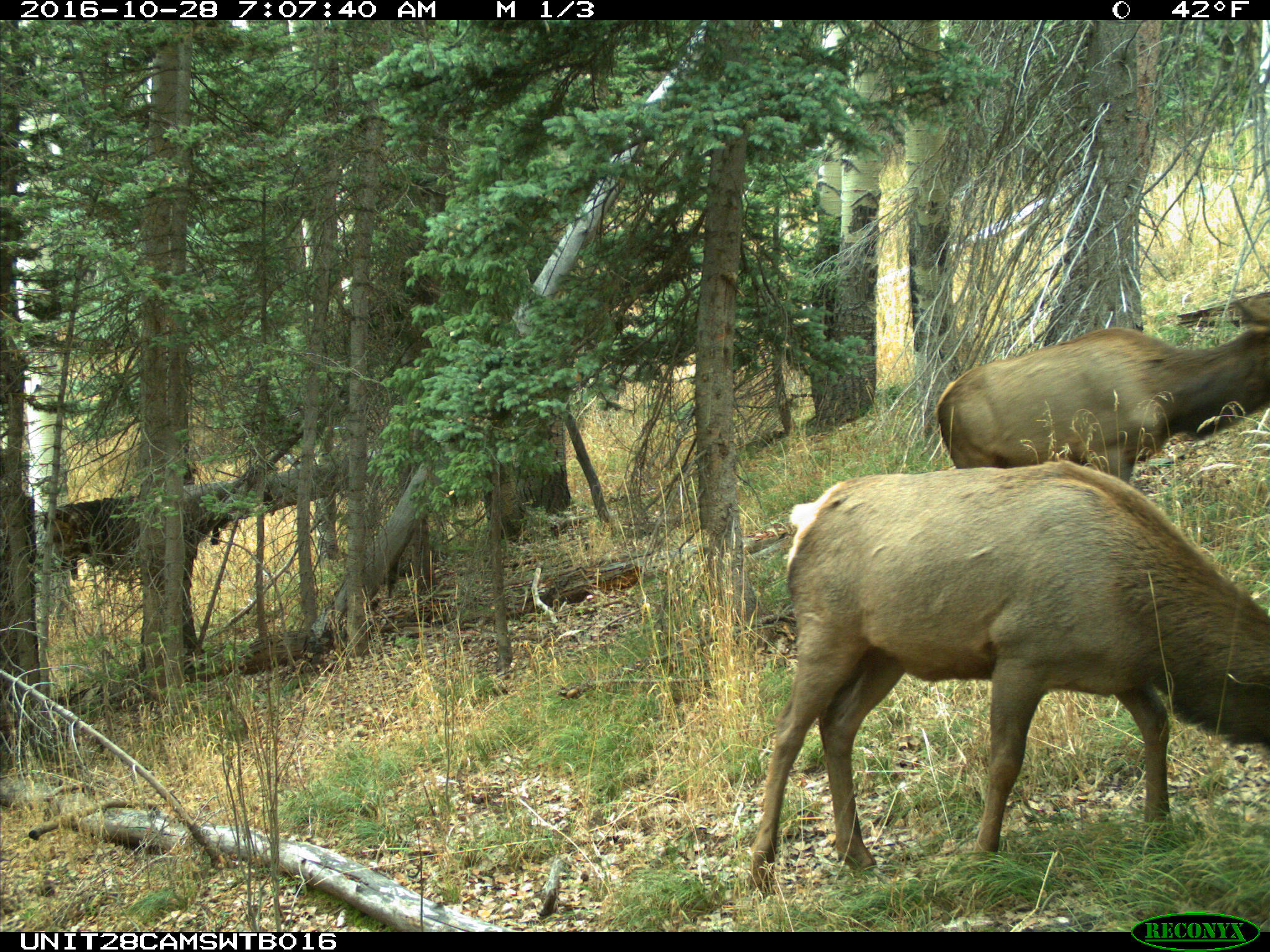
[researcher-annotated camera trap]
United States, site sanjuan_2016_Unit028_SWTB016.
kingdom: Animalia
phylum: Chordata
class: Mammalia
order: Artiodactyla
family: Cervidae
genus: Cervus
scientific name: Cervus elaphus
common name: red deer